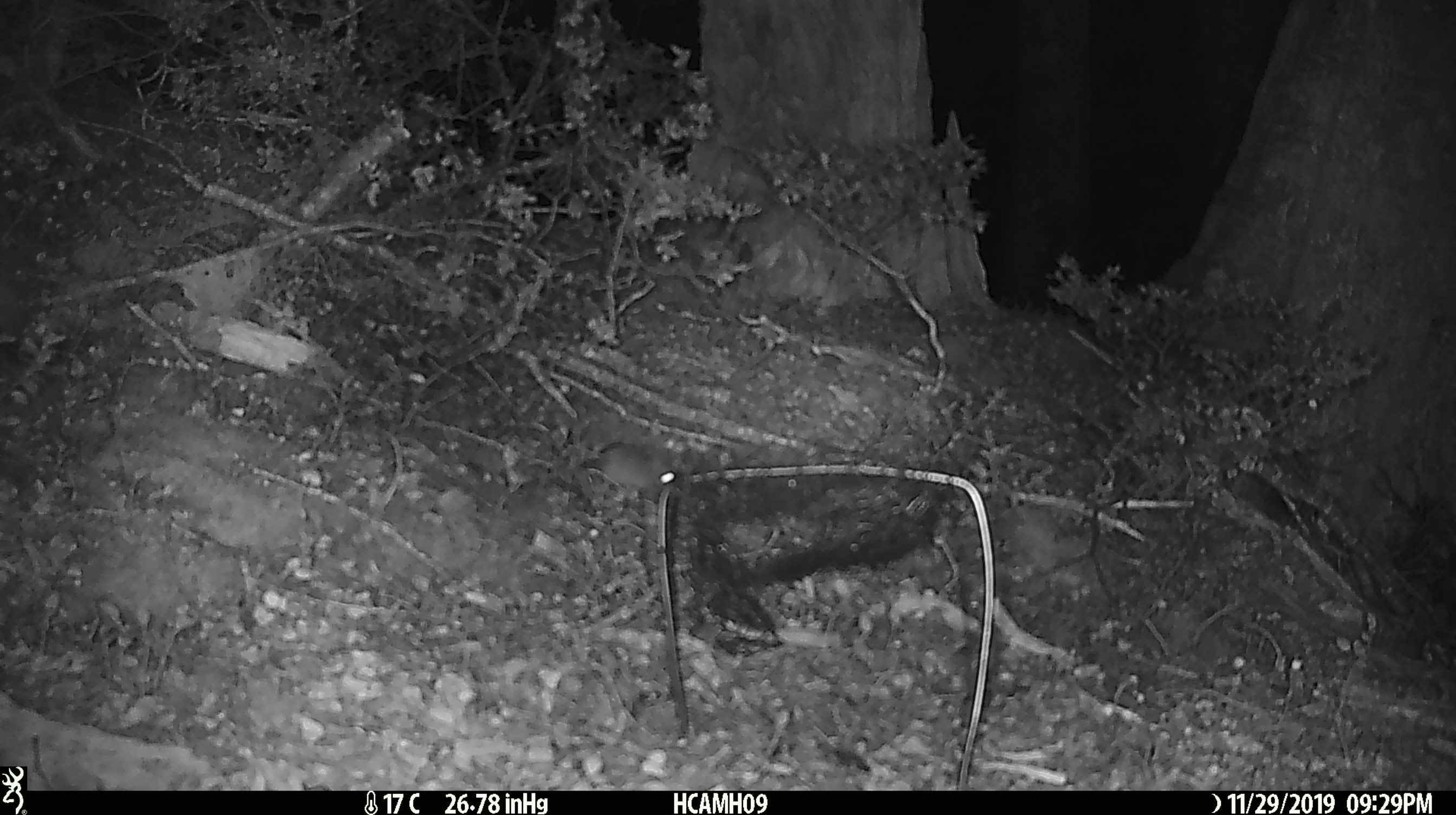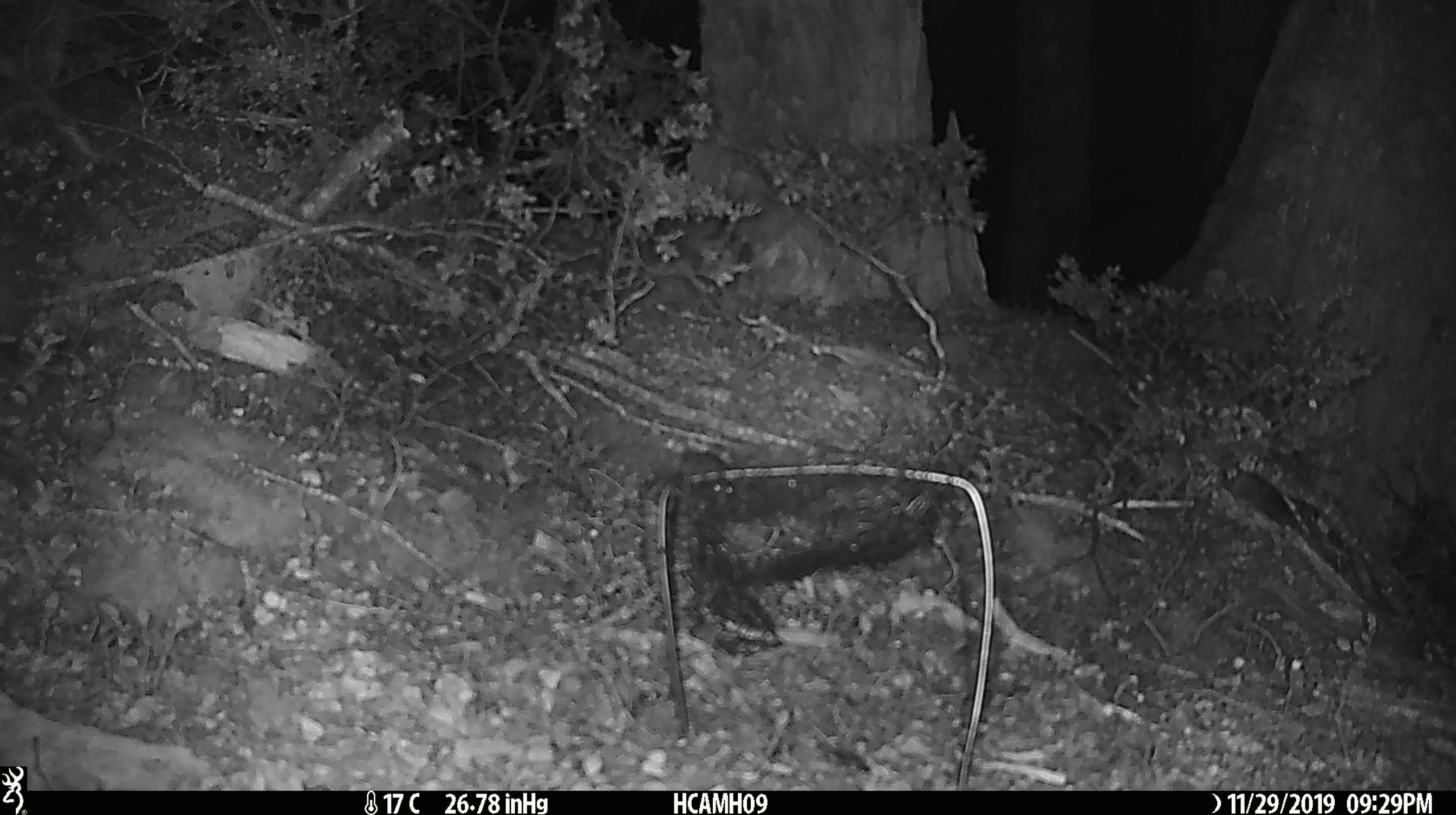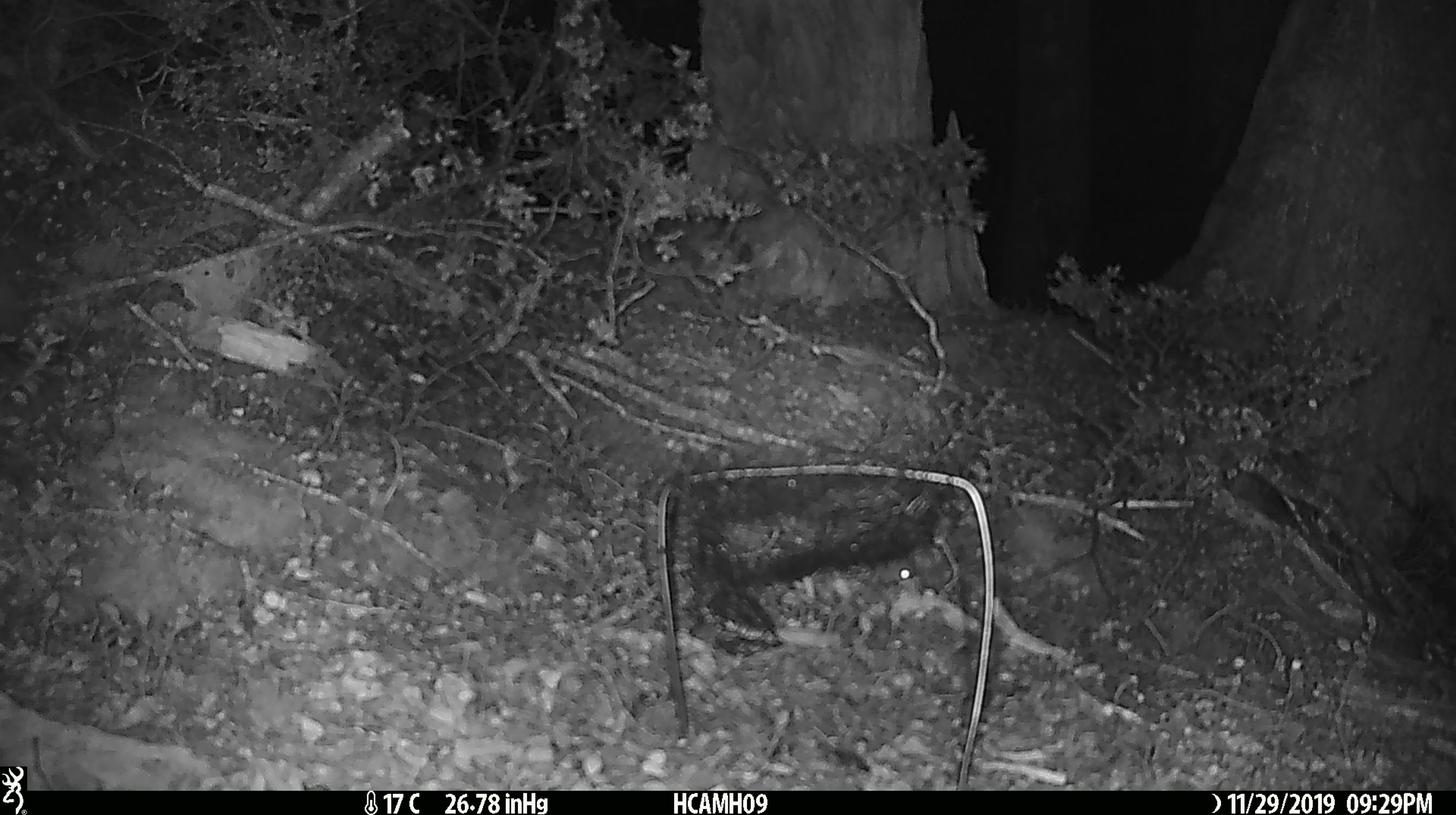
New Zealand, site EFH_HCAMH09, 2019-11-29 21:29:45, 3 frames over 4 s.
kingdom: Animalia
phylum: Chordata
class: Mammalia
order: Rodentia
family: Muridae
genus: Mus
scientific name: Mus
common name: mouse